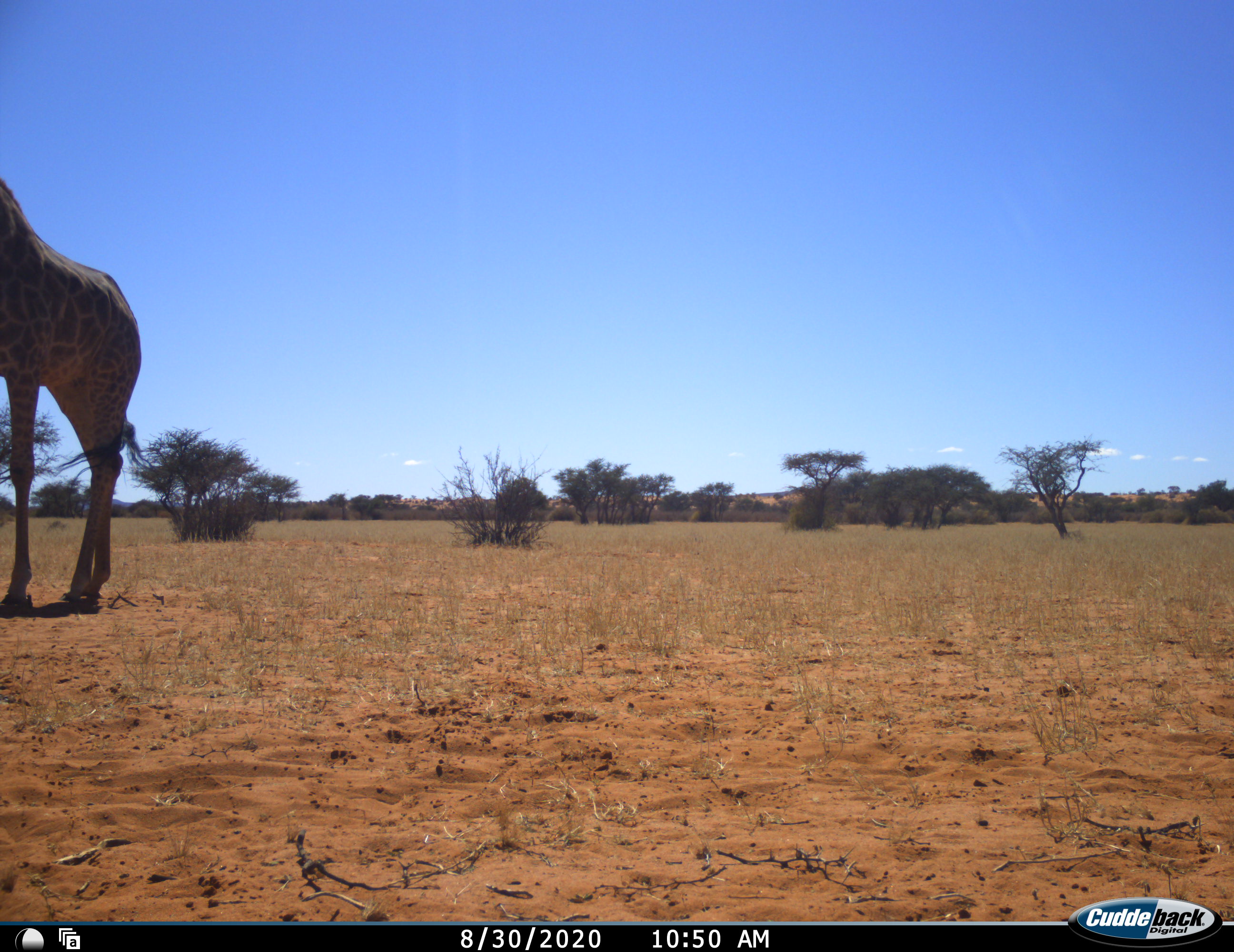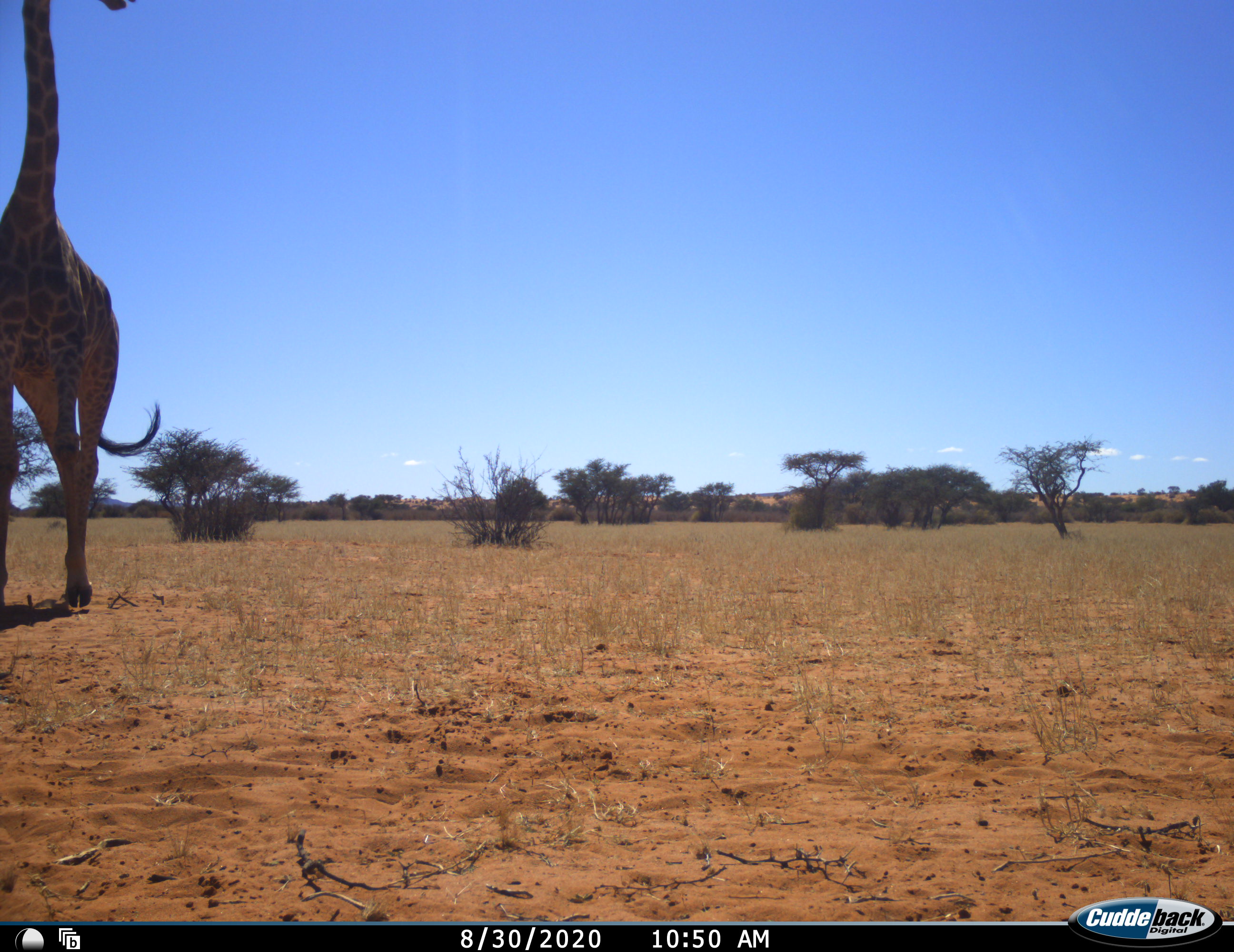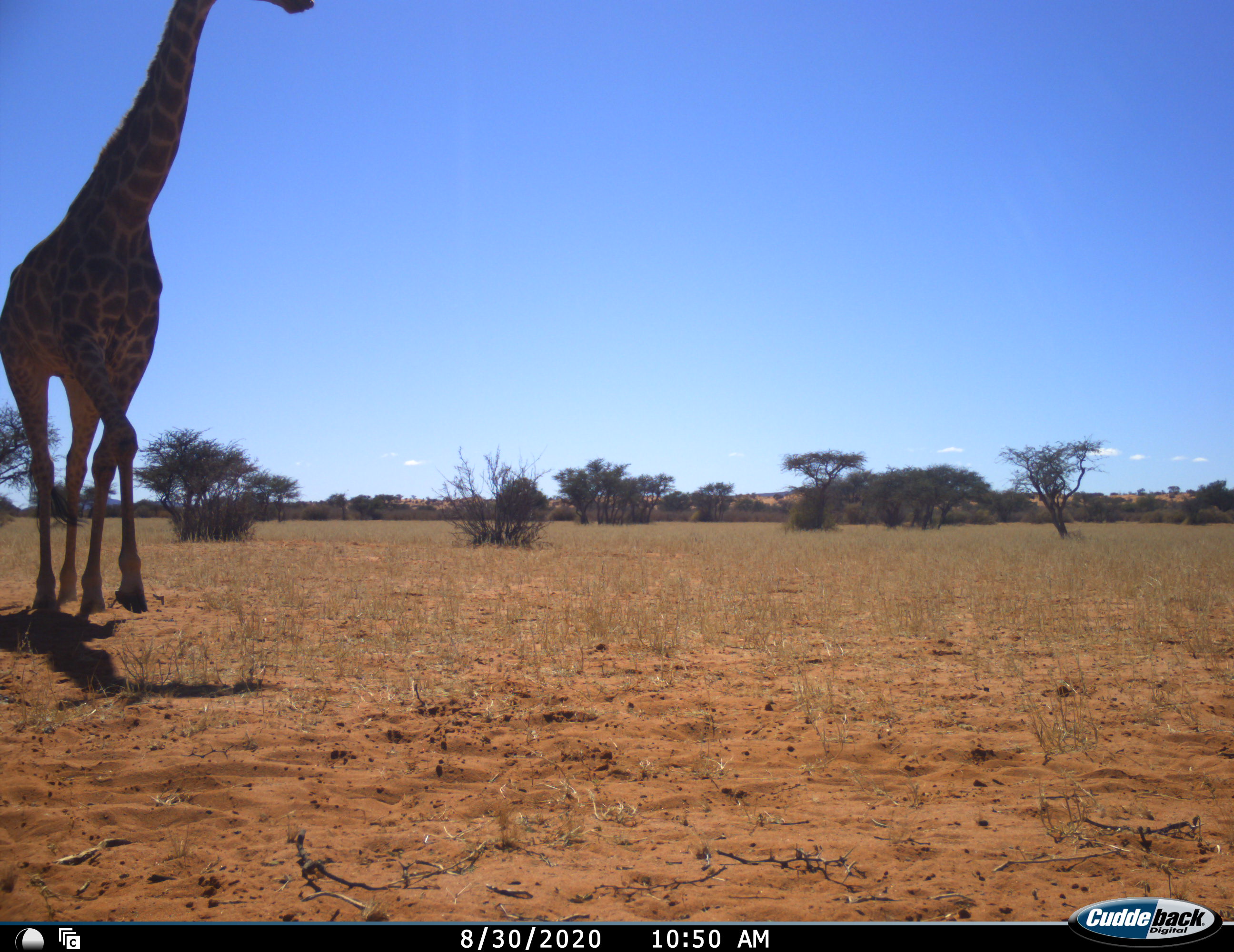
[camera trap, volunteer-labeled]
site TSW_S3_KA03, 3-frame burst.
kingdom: Animalia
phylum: Chordata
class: Mammalia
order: Artiodactyla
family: Giraffidae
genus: Giraffa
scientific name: Giraffa camelopardalis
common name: giraffe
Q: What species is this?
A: Giraffe (Giraffa camelopardalis).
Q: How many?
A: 1.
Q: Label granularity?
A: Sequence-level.